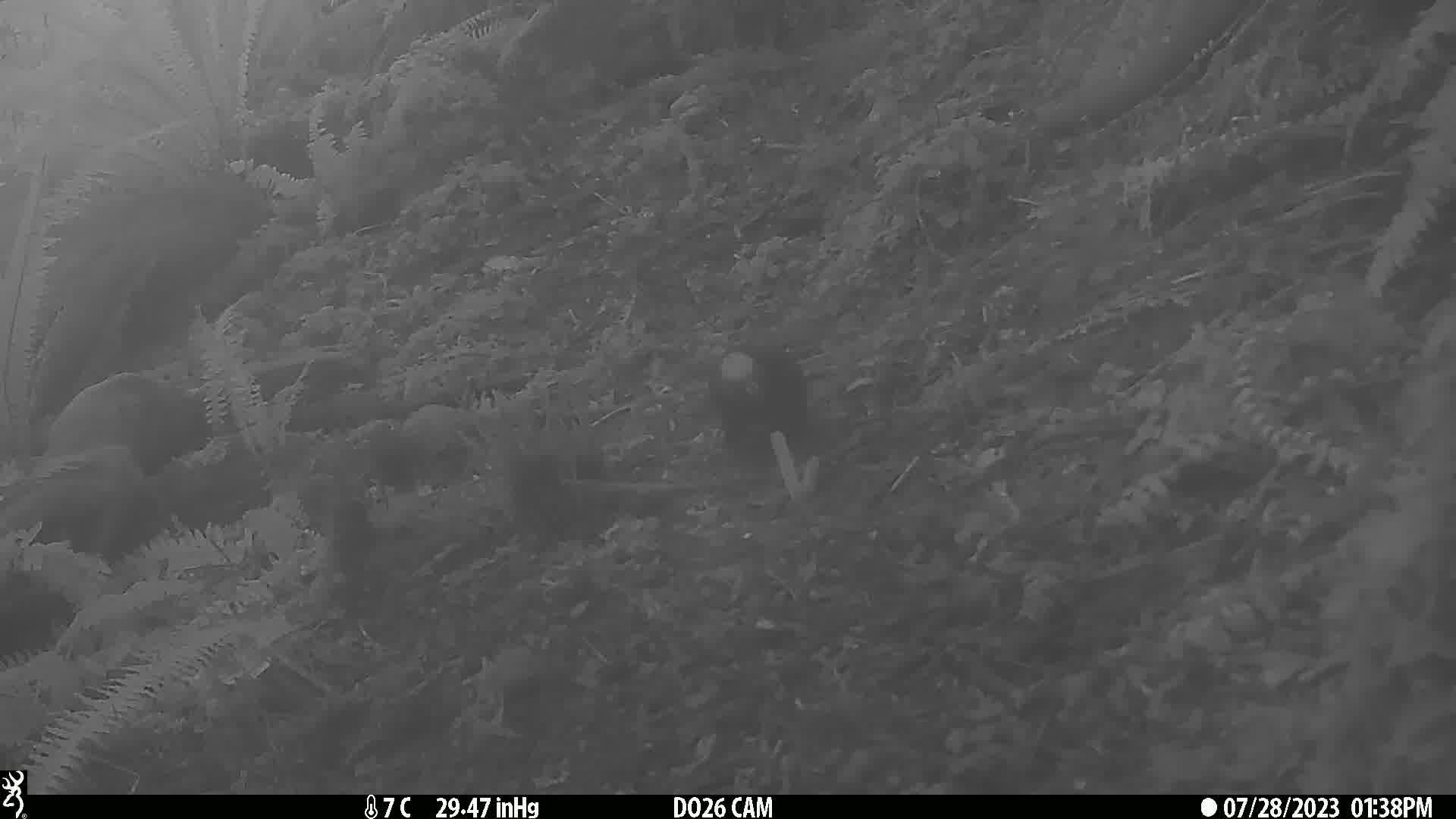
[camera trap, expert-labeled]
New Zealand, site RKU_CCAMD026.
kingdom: Animalia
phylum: Chordata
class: Aves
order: Psittaciformes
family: Strigopidae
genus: Nestor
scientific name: Nestor meridionalis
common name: kaka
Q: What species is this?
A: Kaka (Nestor meridionalis).